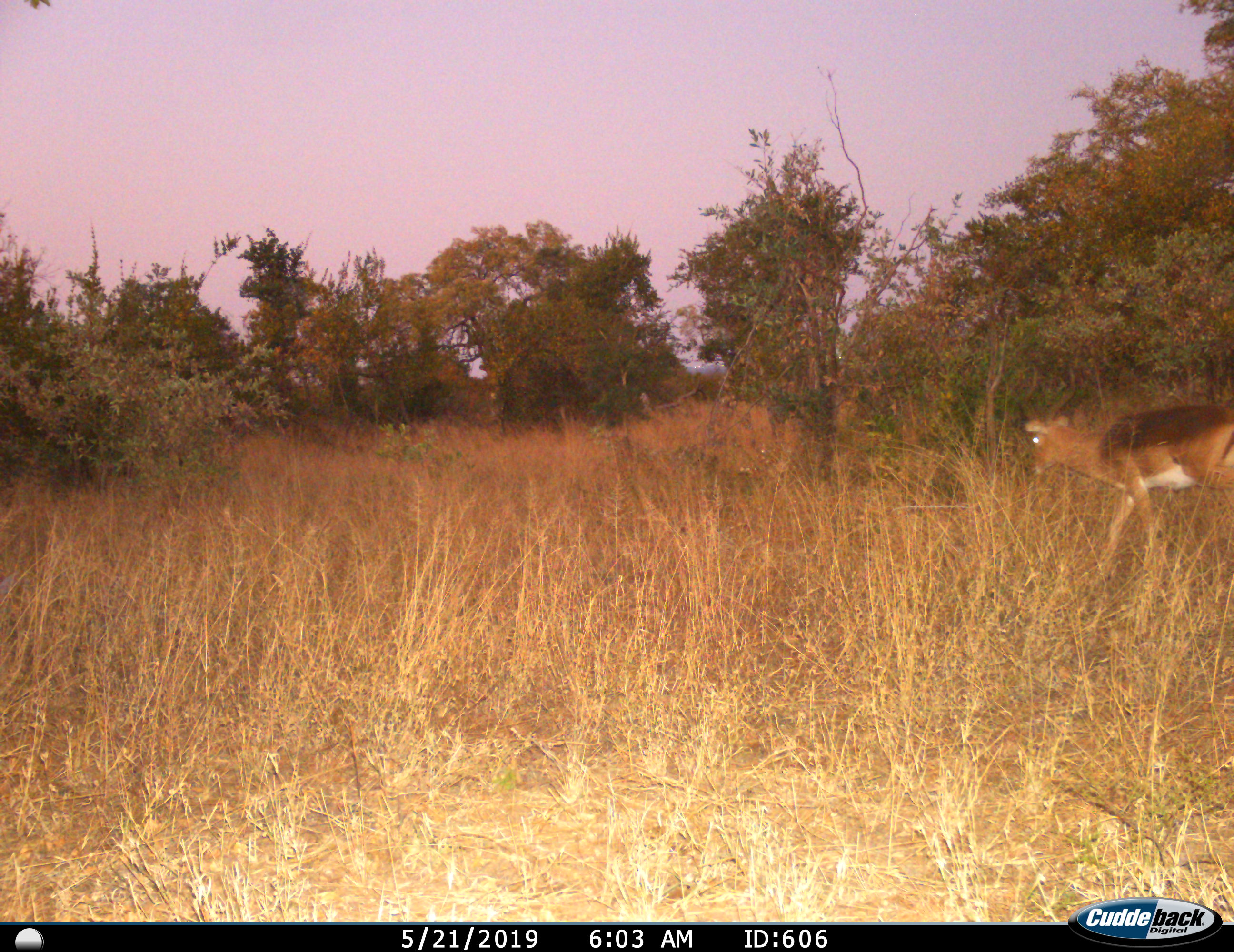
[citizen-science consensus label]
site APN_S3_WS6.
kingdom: Animalia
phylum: Chordata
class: Mammalia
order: Artiodactyla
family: Bovidae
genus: Aepyceros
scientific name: Aepyceros melampus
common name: impala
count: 1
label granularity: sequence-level